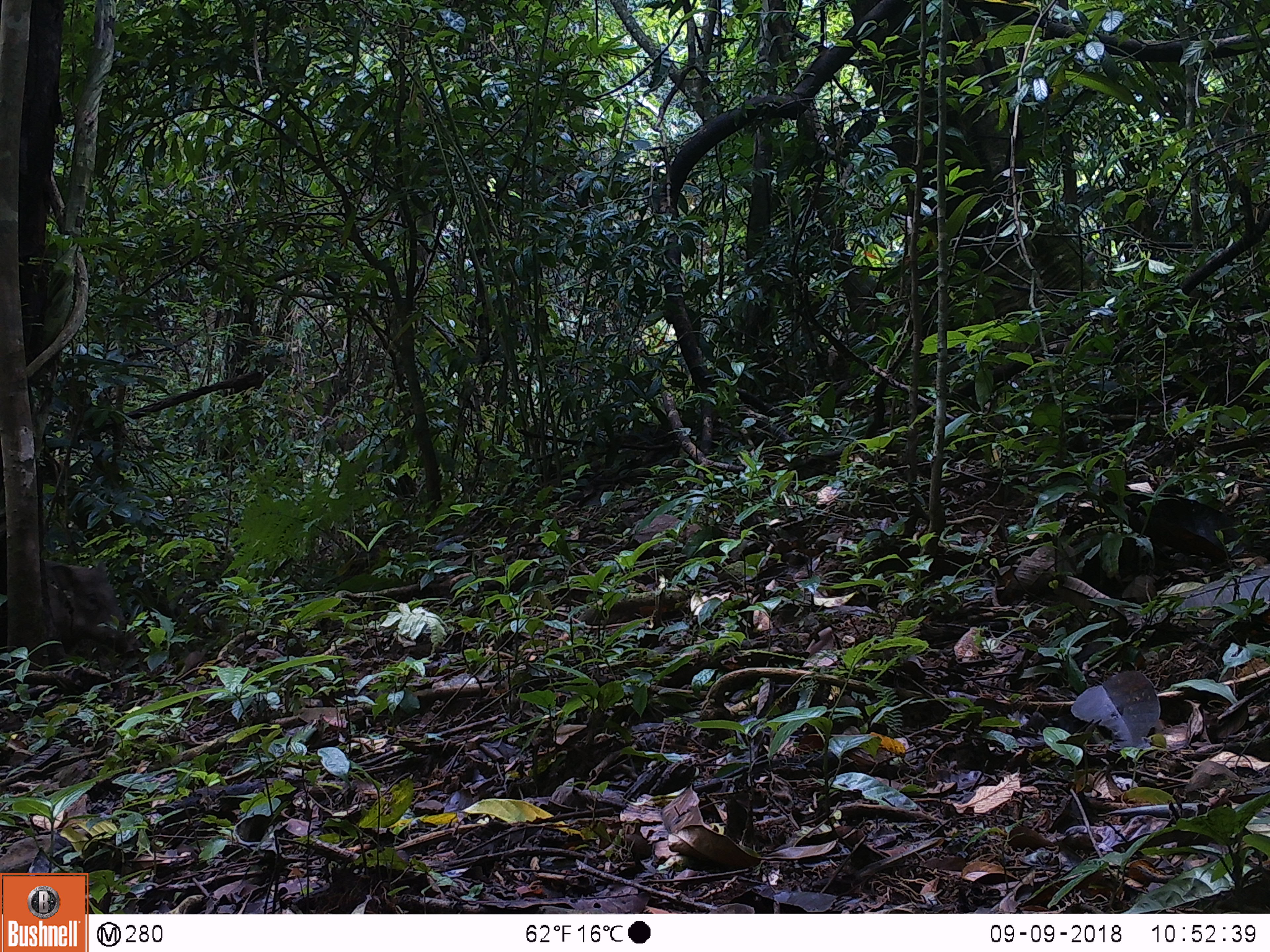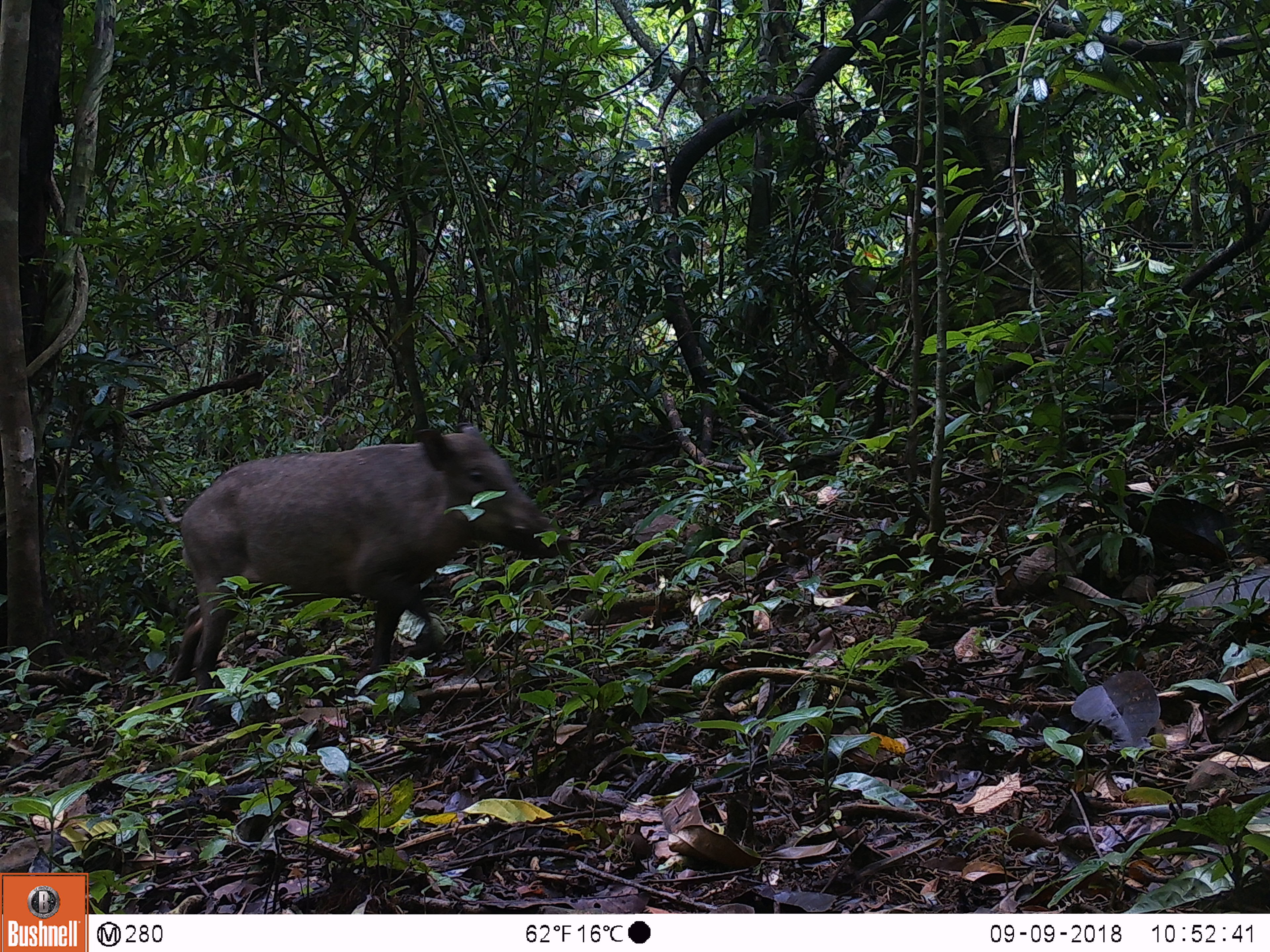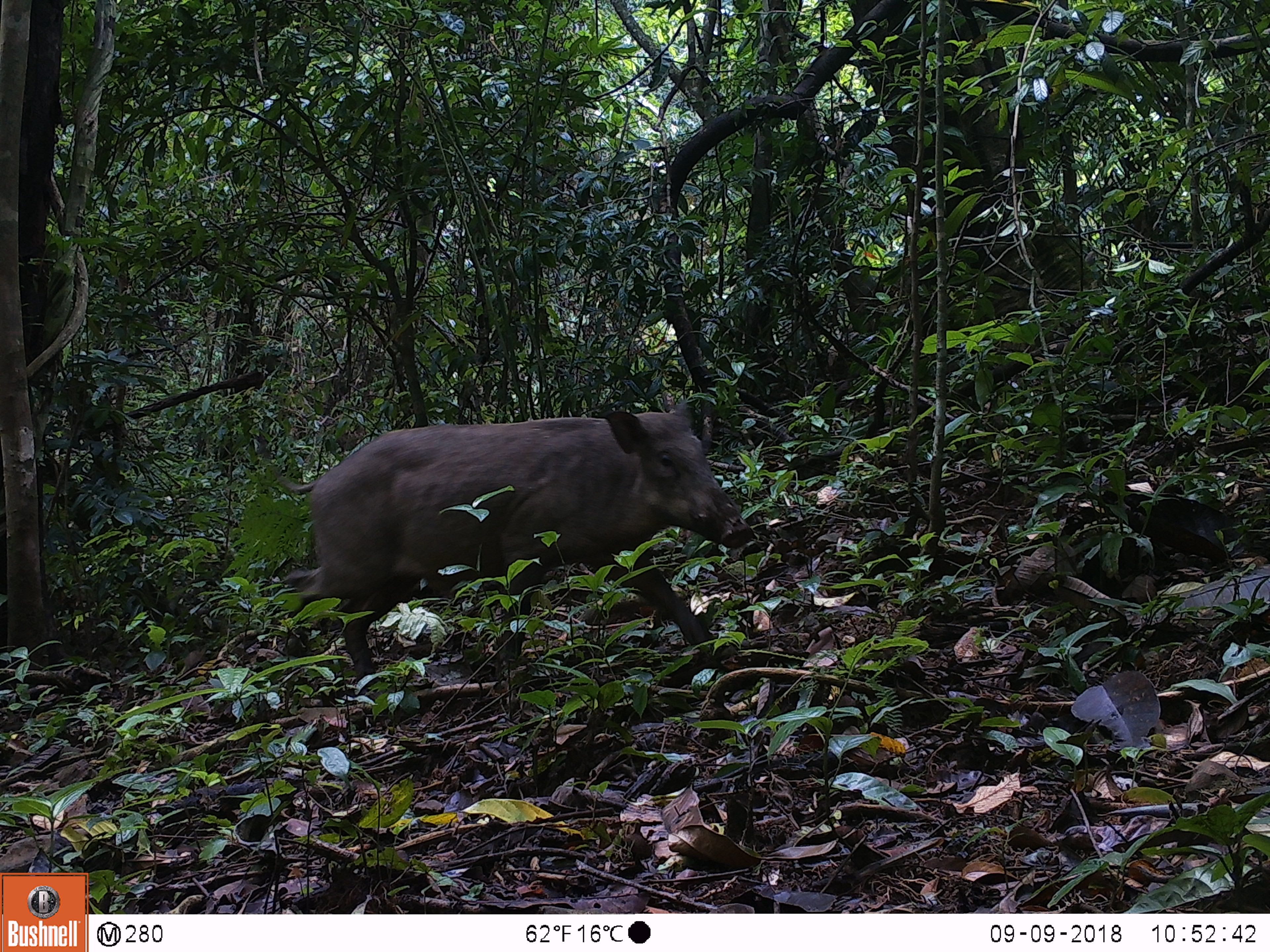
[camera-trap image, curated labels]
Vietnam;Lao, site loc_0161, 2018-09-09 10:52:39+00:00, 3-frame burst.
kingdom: Animalia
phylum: Chordata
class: Mammalia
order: Artiodactyla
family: Suidae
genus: Sus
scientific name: Sus scrofa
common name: eurasian wild pig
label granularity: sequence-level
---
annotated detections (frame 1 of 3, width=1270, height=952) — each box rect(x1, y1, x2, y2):
eurasian wild pig: rect(0, 558, 142, 669)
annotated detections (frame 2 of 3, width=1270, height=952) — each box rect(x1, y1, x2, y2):
eurasian wild pig: rect(155, 423, 575, 720)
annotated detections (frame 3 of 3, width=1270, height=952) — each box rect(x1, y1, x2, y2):
eurasian wild pig: rect(254, 400, 755, 688)